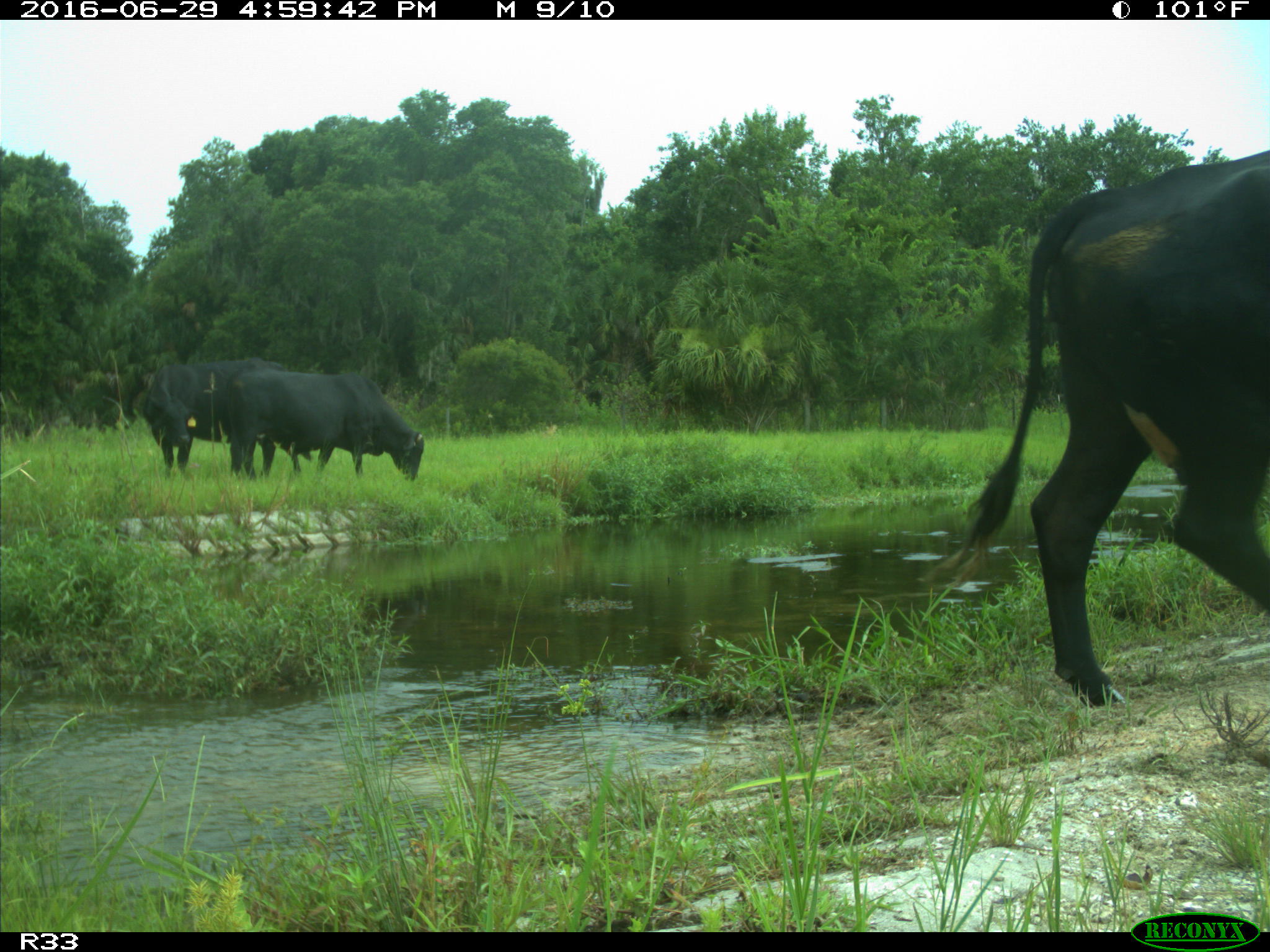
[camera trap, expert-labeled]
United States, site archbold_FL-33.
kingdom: Animalia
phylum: Chordata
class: Mammalia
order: Artiodactyla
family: Bovidae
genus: Bos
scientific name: Bos taurus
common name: domestic cow